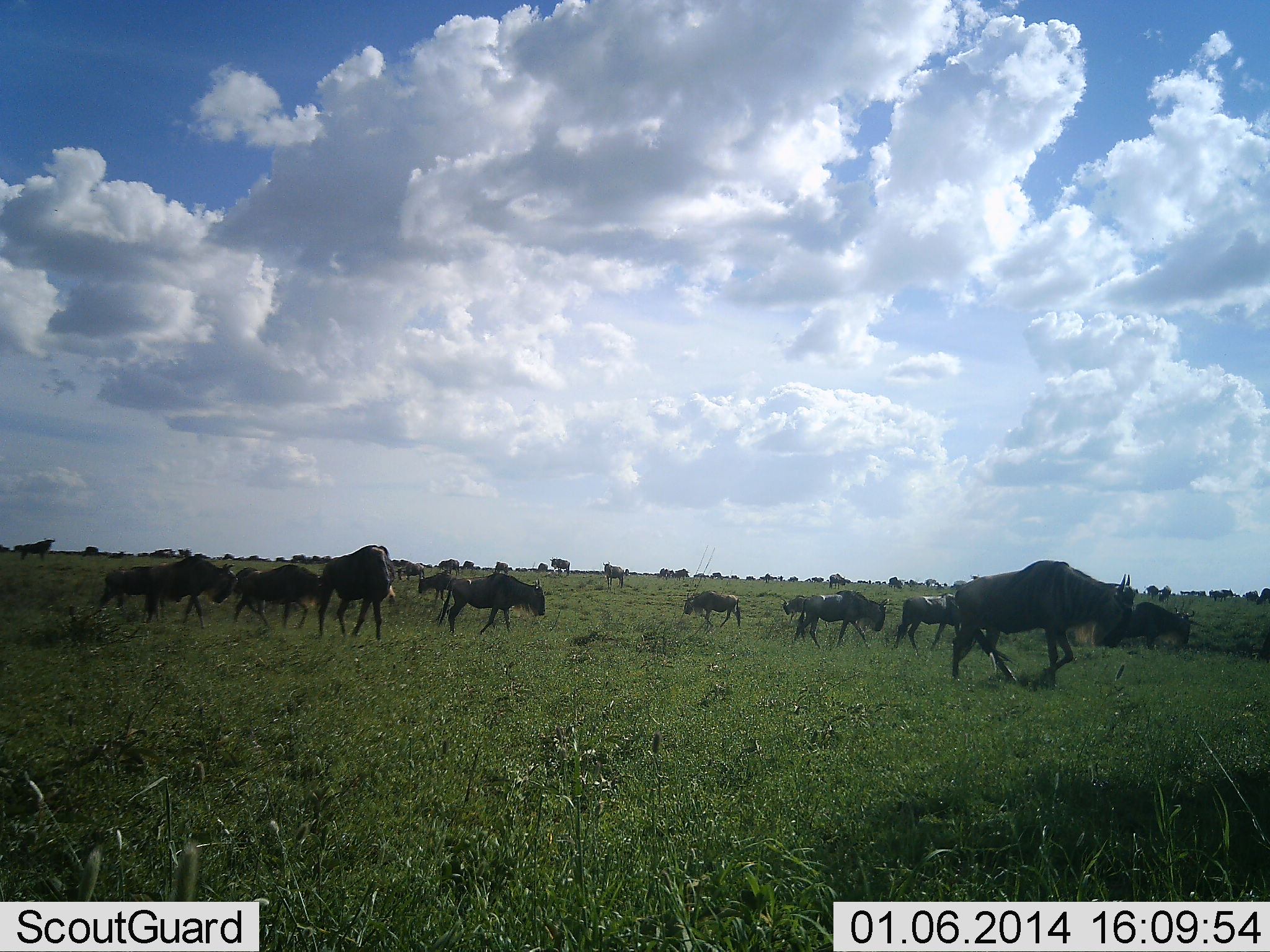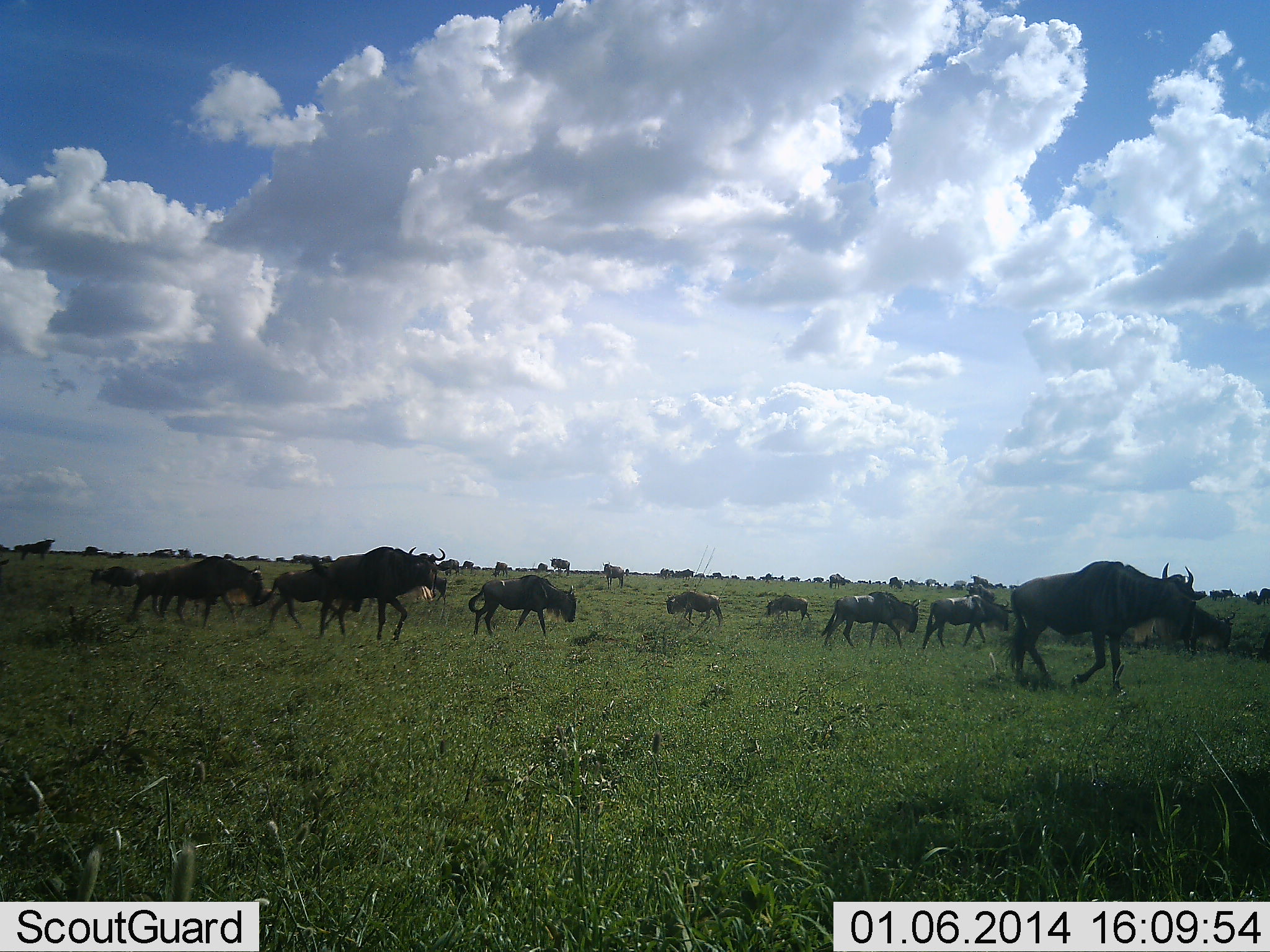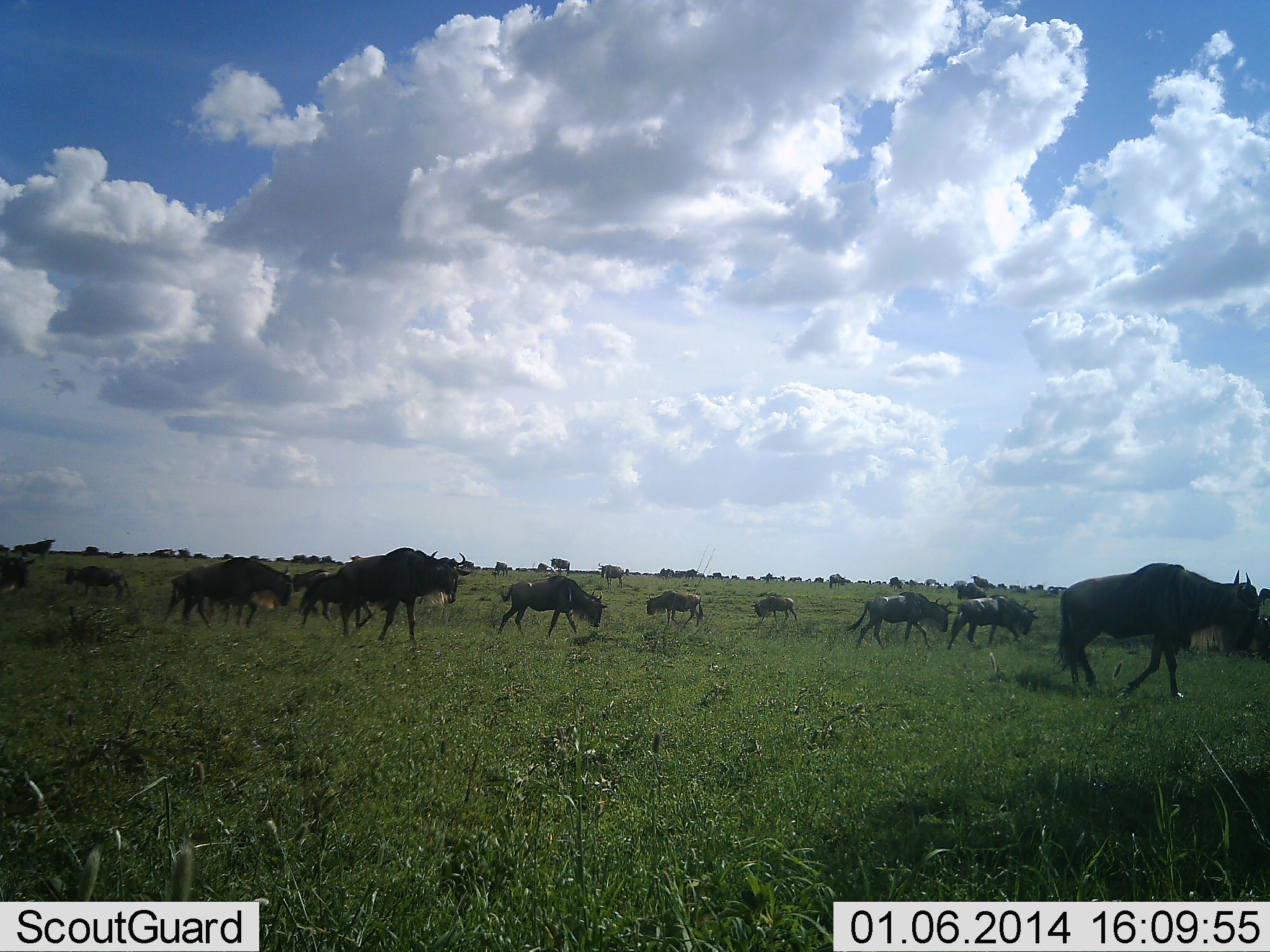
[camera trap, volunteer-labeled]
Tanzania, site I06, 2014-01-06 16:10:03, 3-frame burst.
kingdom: Animalia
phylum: Chordata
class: Mammalia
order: Artiodactyla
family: Bovidae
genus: Connochaetes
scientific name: Connochaetes taurinus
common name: blue wildebeest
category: wildebeest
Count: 11-50.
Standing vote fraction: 20%.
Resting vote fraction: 0%.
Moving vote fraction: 100%.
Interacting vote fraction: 0%.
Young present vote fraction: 0%.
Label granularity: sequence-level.